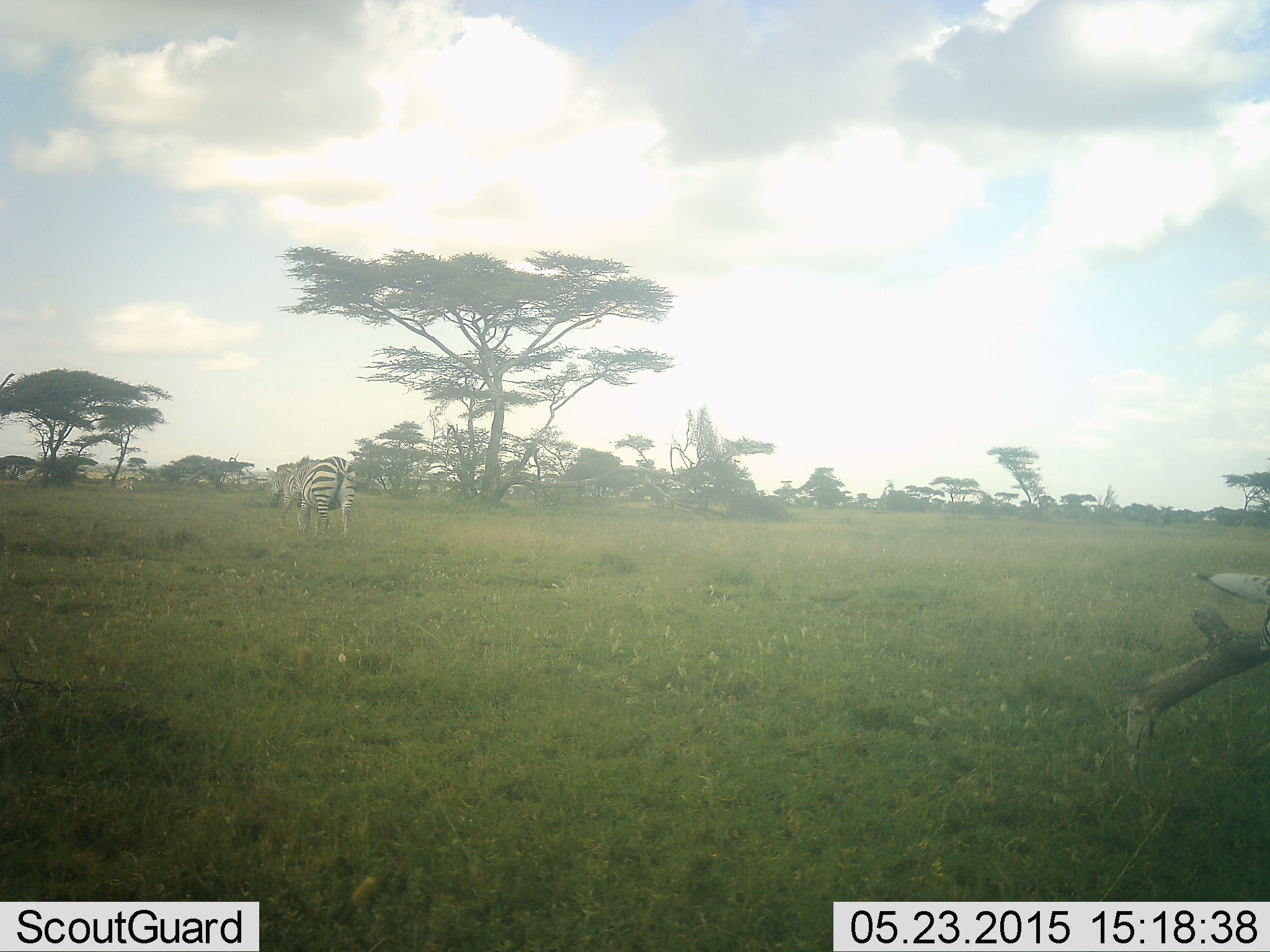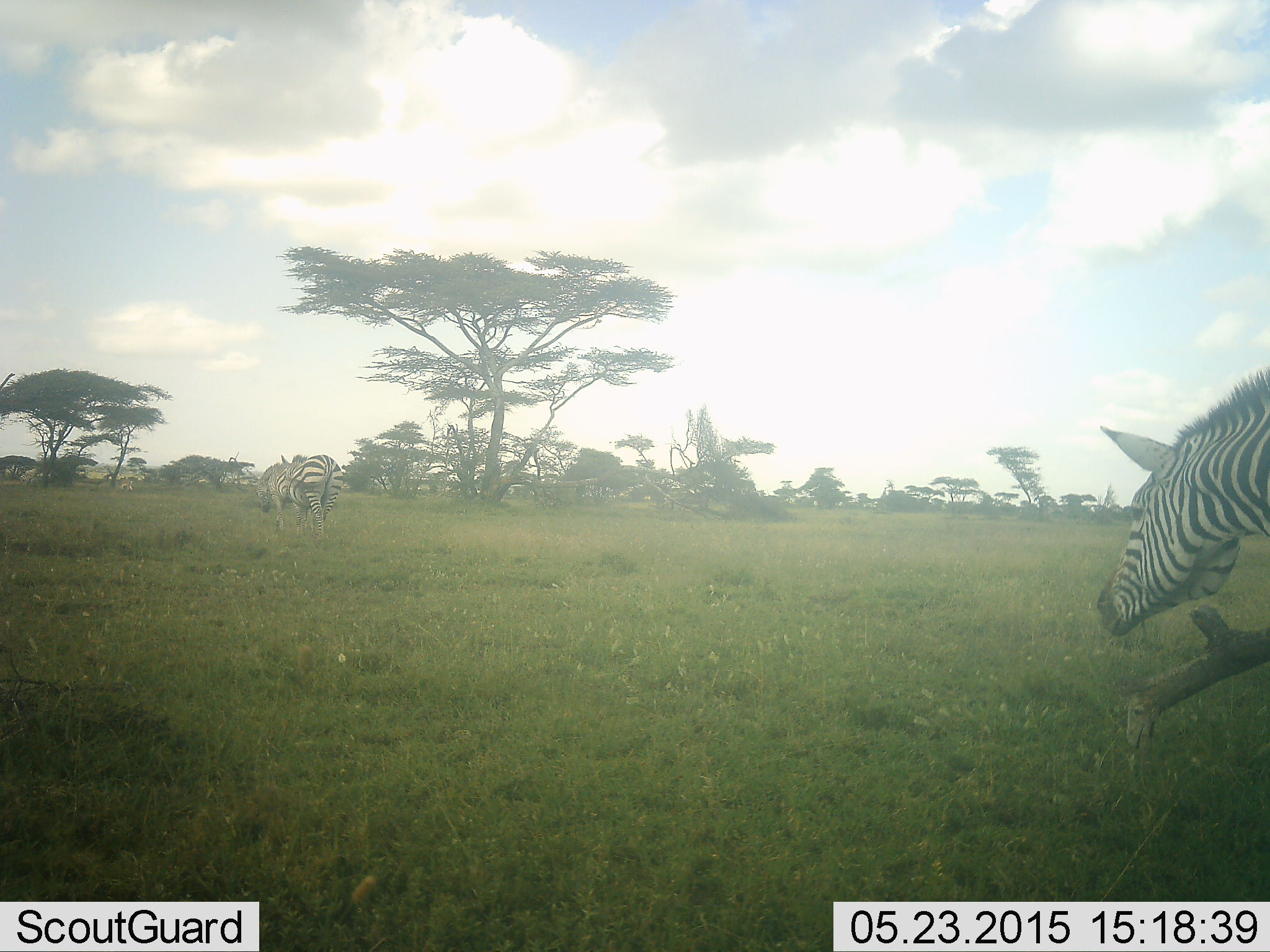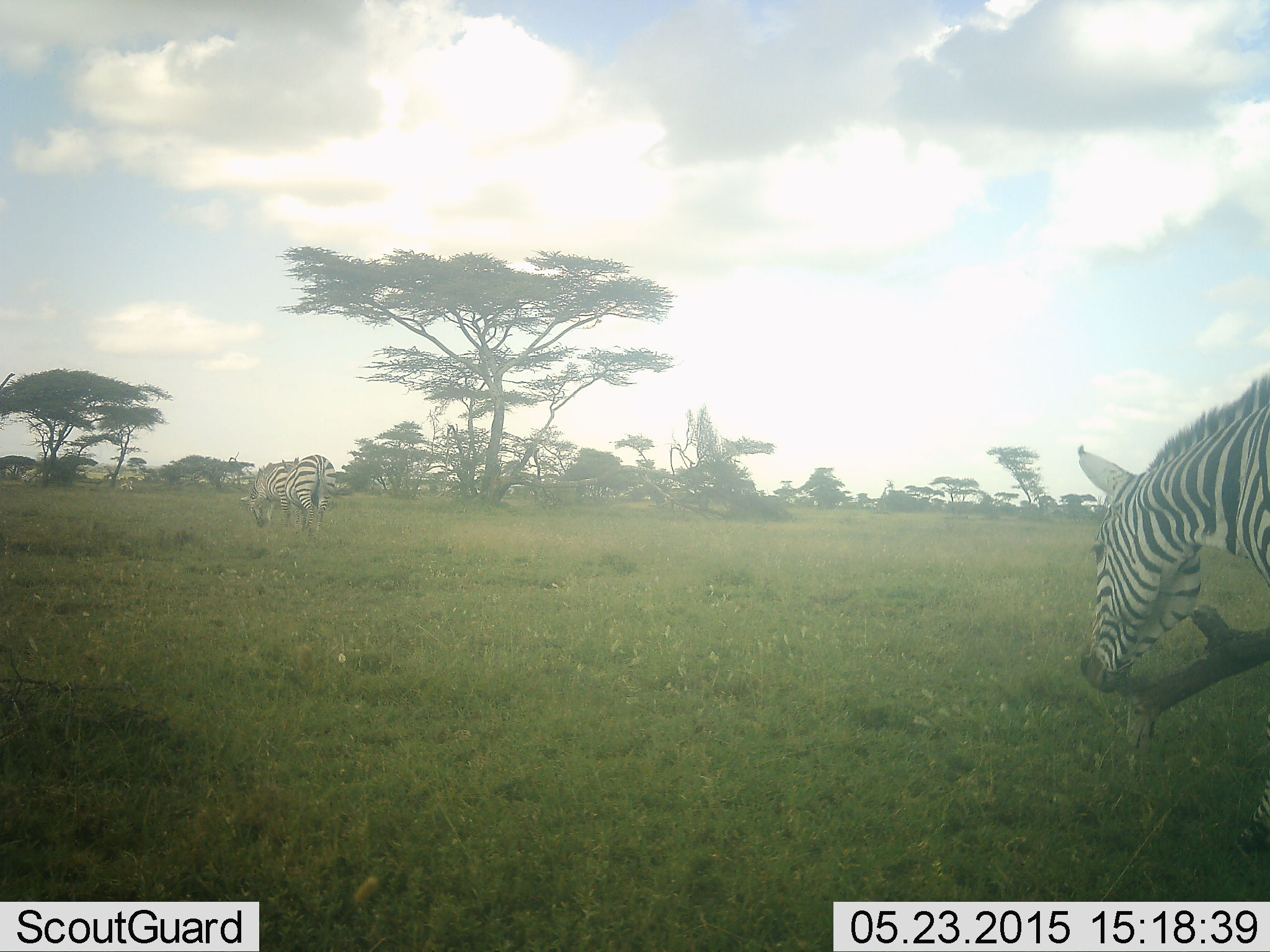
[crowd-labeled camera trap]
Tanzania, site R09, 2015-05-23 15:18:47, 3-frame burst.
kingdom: Animalia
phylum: Chordata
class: Mammalia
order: Perissodactyla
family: Equidae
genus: Equus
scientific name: Equus quagga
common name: plains zebra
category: zebra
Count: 3.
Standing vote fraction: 10%.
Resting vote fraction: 0%.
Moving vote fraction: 90%.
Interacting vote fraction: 0%.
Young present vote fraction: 0%.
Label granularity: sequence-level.